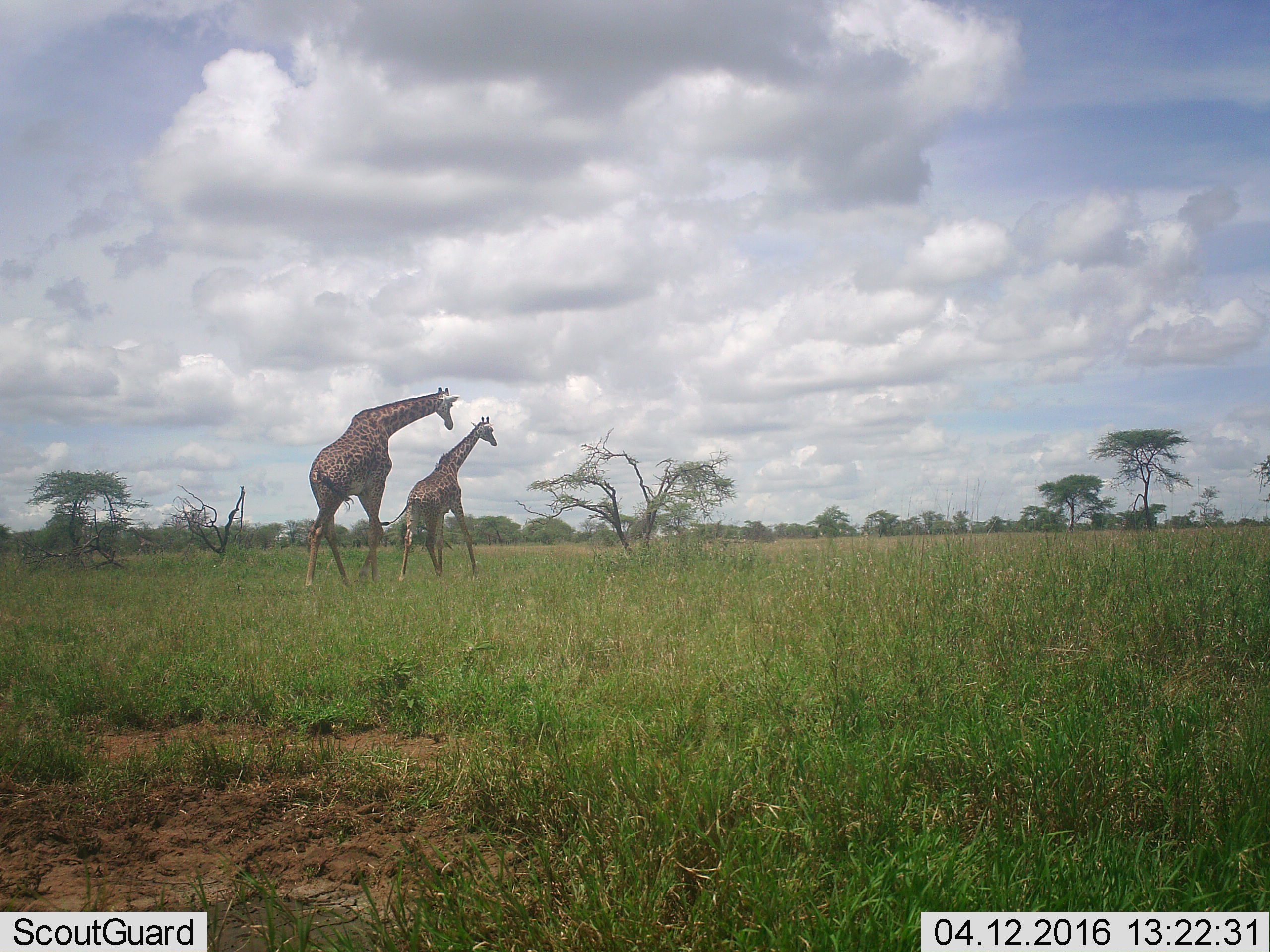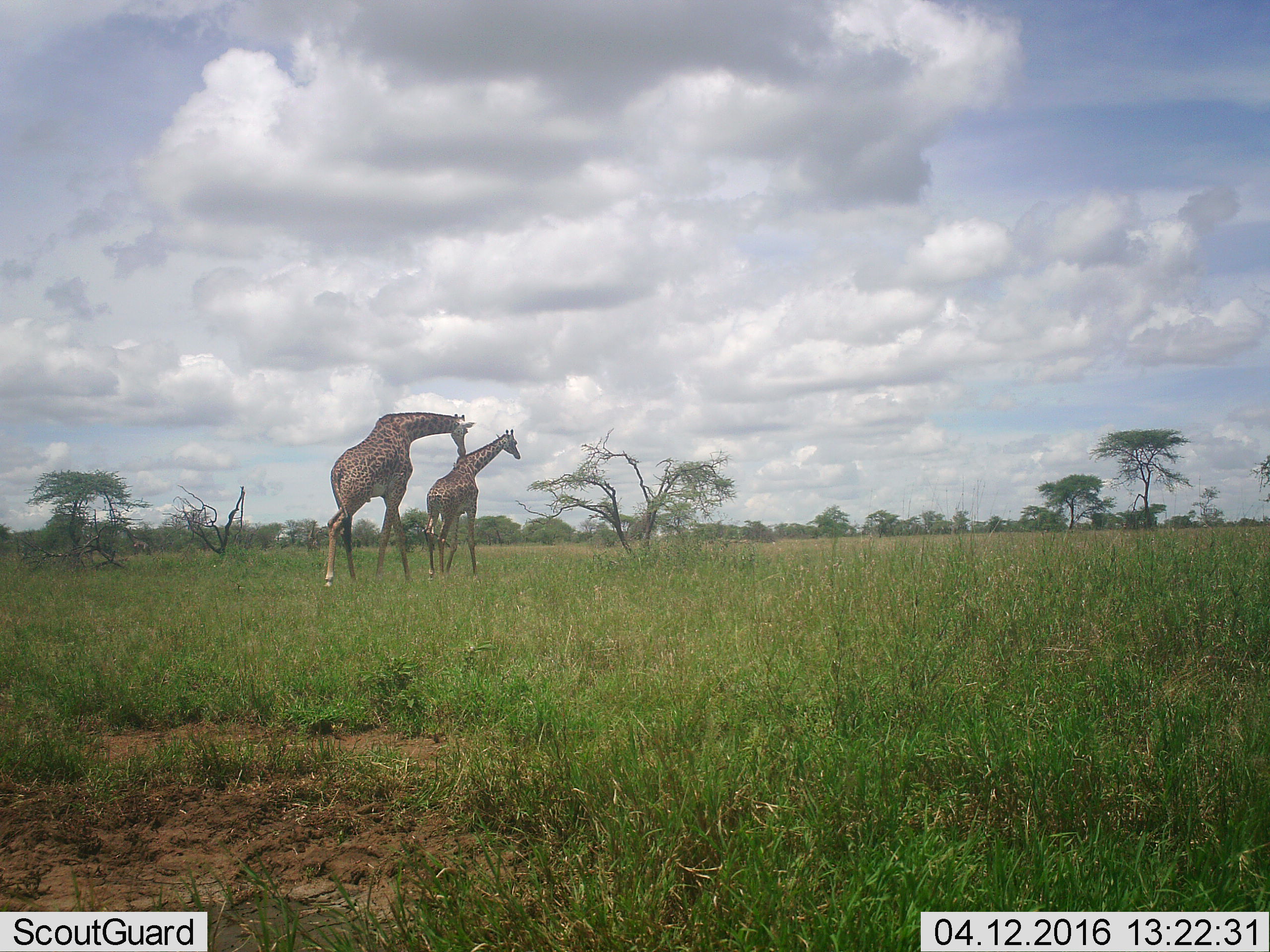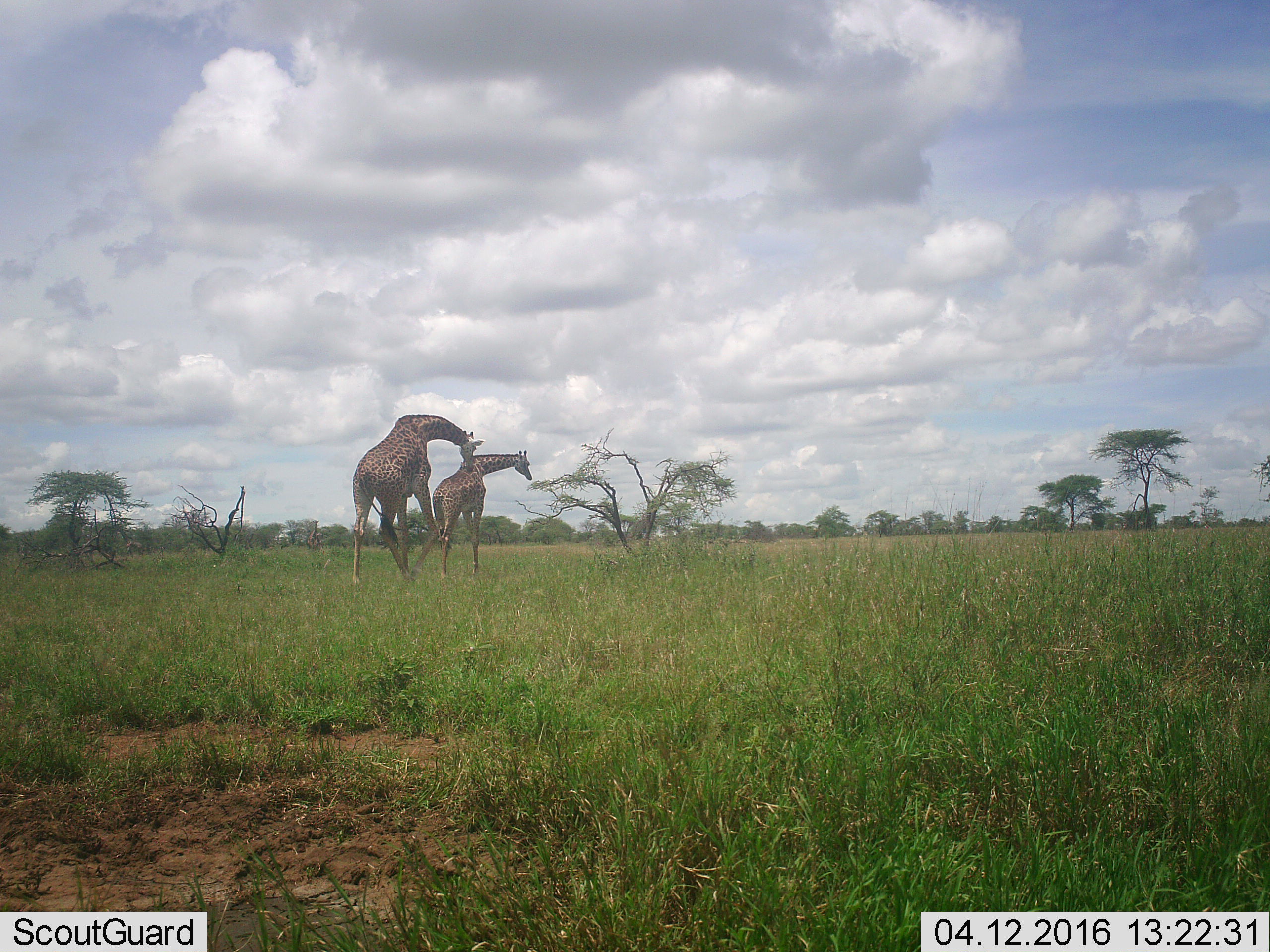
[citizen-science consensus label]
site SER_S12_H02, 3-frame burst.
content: unidentified animal